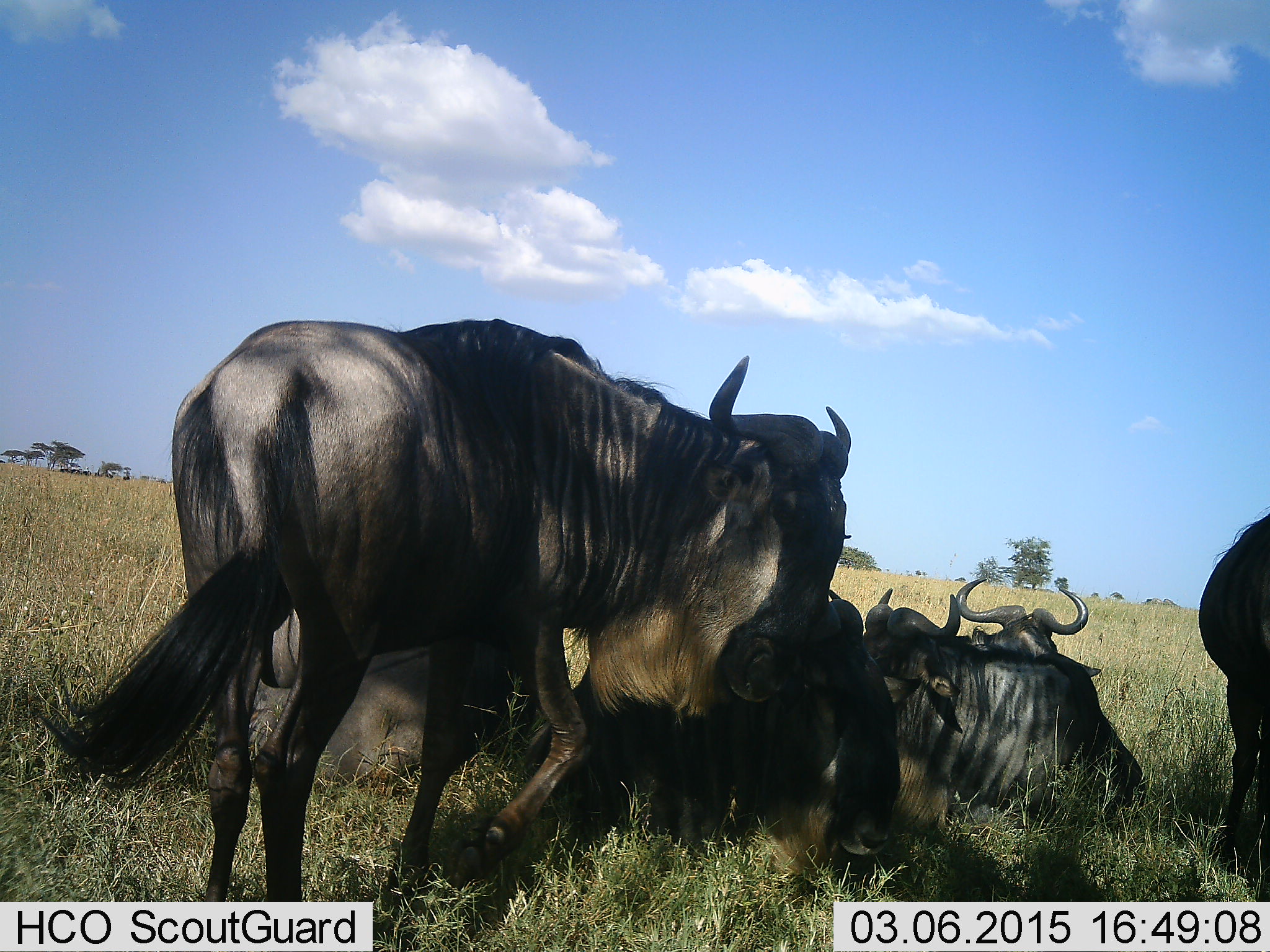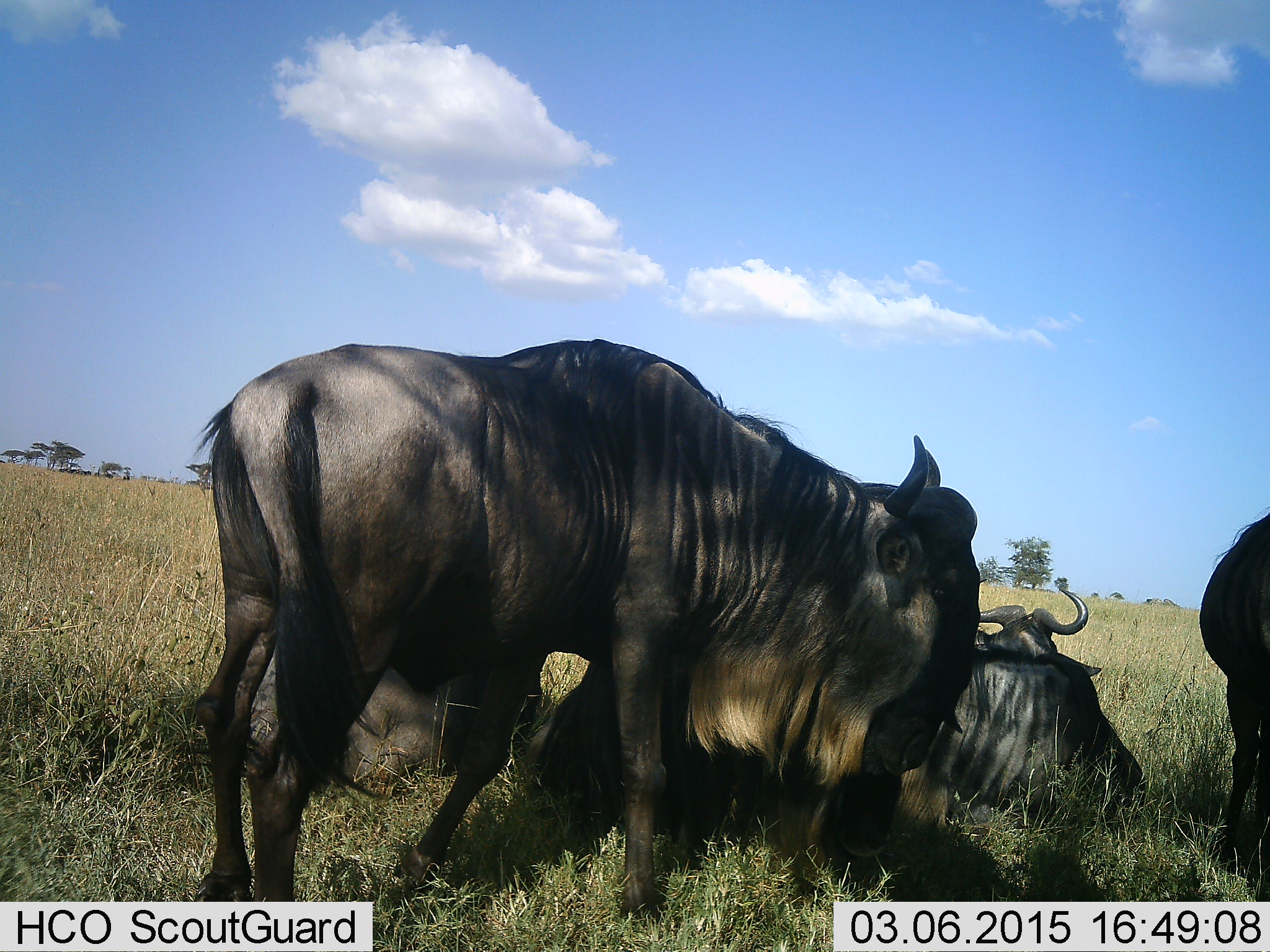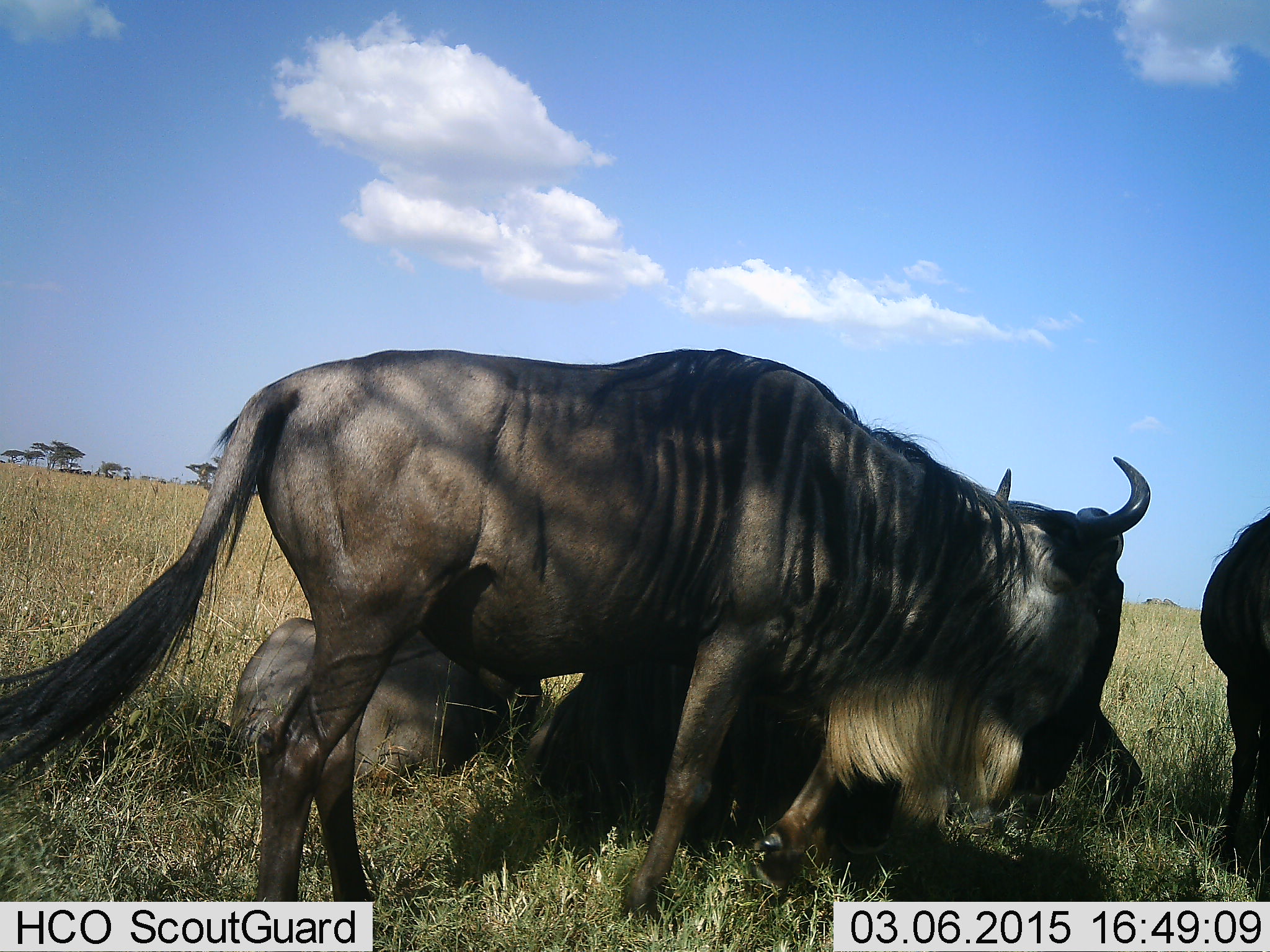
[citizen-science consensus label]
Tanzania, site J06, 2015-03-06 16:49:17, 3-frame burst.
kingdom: Animalia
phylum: Chordata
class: Mammalia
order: Artiodactyla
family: Bovidae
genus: Connochaetes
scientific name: Connochaetes taurinus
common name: blue wildebeest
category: wildebeest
Wildebeest (blue wildebeest) (Connochaetes taurinus), count 4. Behavior (volunteer vote fractions): standing 60%, resting 100%, moving 50%, interacting 10%. Young present (vote fraction): 0%. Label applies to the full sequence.